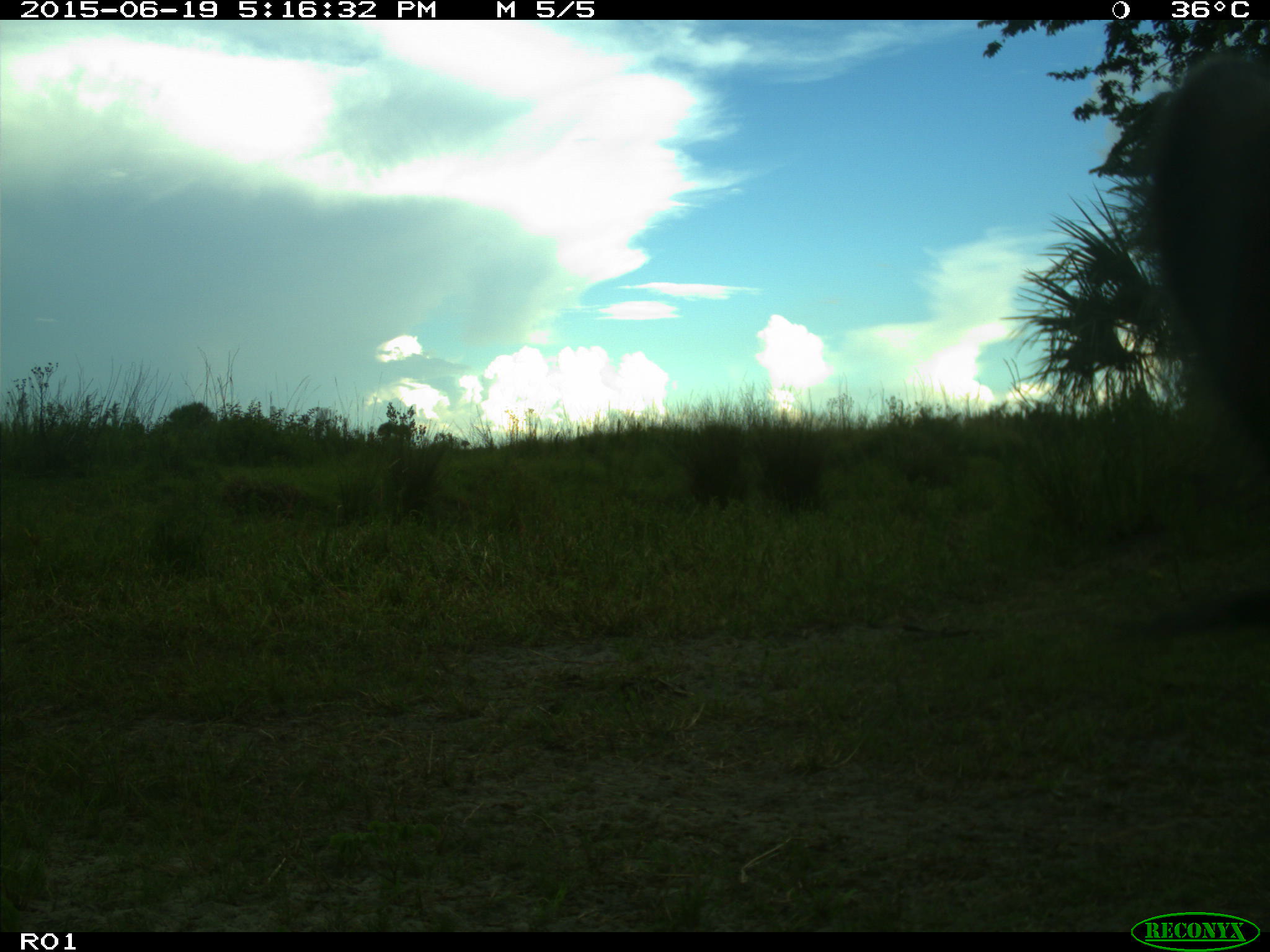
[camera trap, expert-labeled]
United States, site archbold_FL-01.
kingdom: Animalia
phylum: Chordata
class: Mammalia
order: Artiodactyla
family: Bovidae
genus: Bos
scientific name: Bos taurus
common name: domestic cow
Bos taurus (domestic cow).